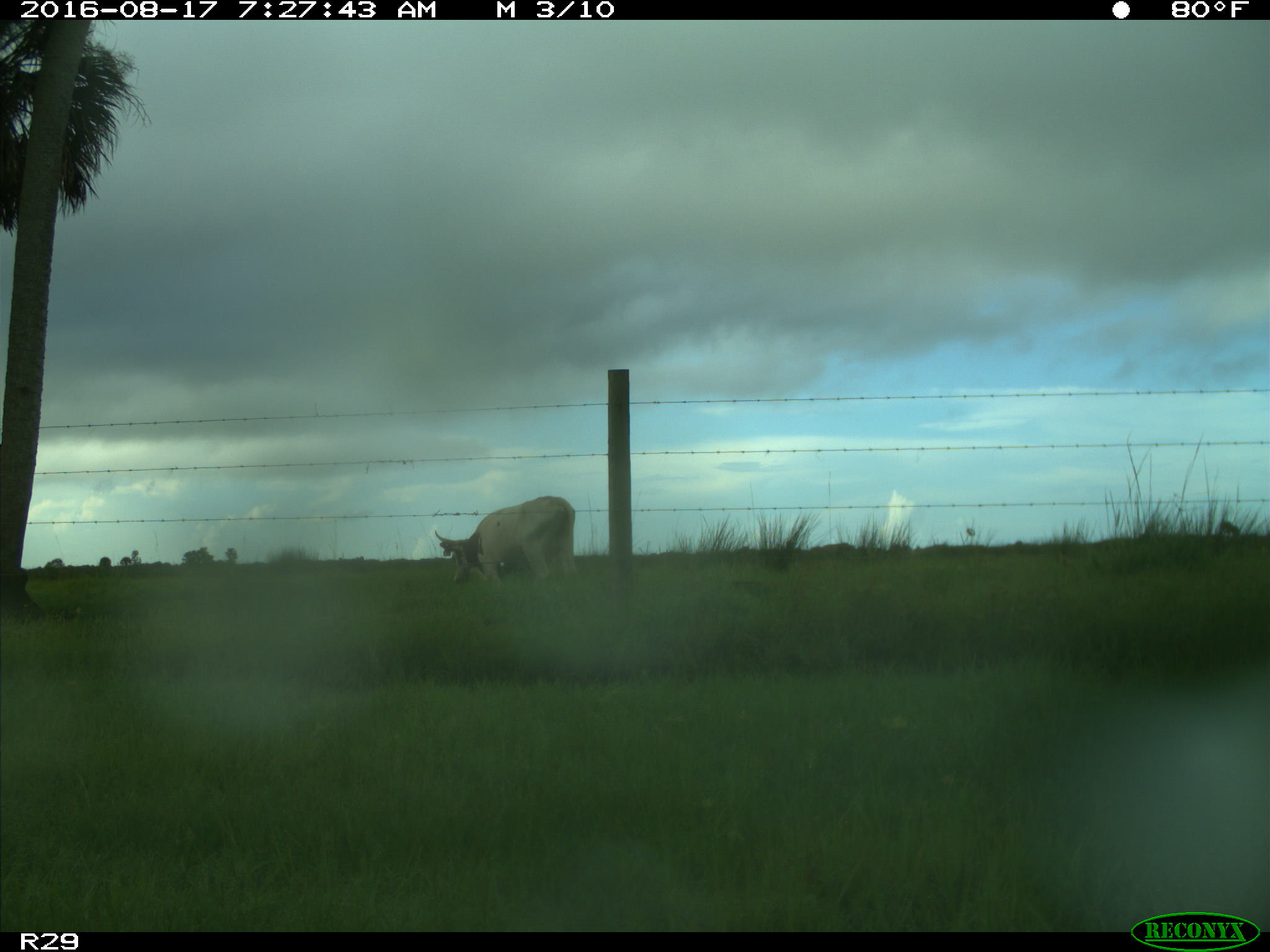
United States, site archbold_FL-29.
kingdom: Animalia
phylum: Chordata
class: Mammalia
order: Artiodactyla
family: Bovidae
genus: Bos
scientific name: Bos taurus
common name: domestic cow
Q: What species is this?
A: Bos taurus (domestic cow).